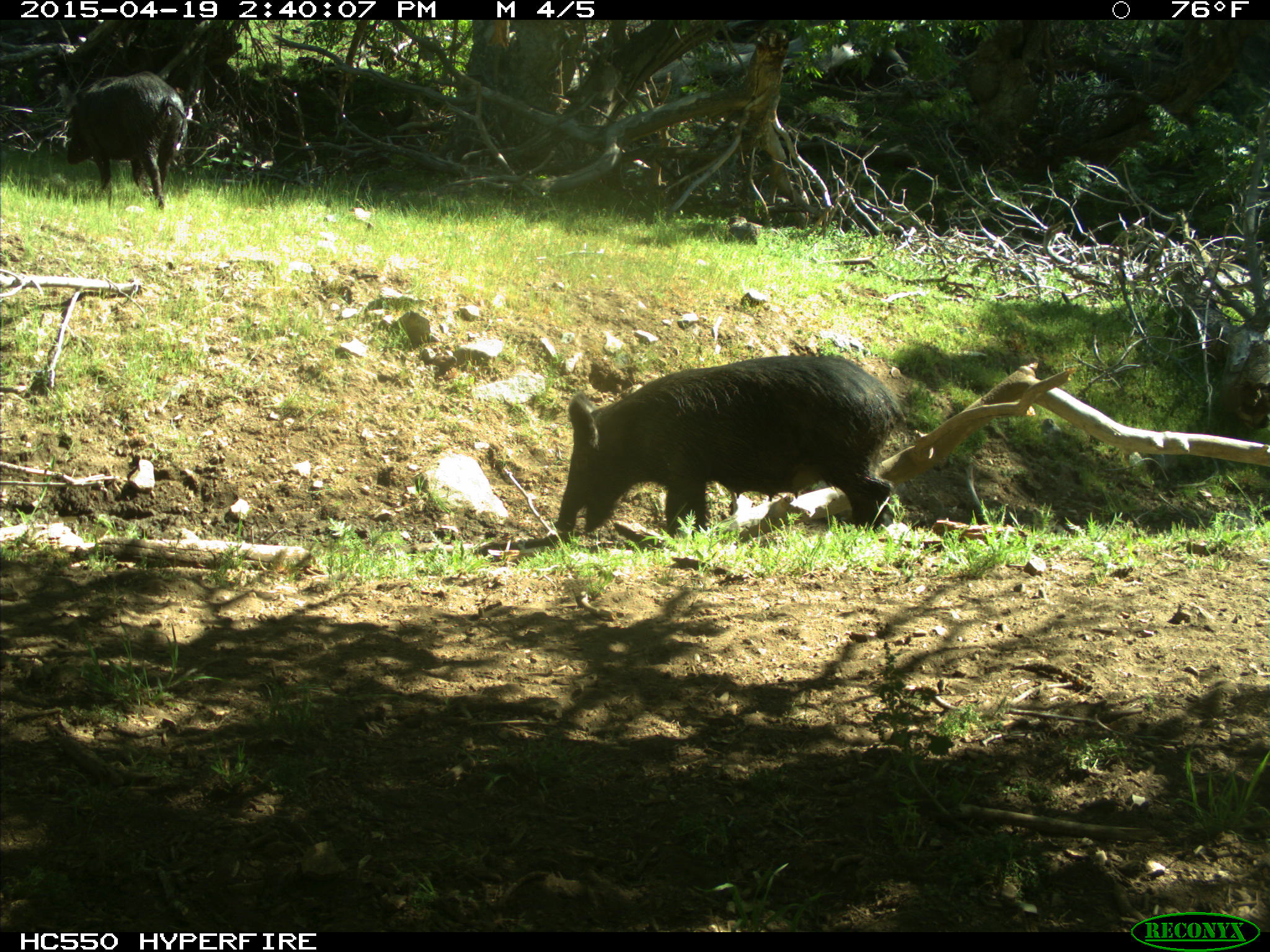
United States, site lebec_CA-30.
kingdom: Animalia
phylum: Chordata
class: Mammalia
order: Artiodactyla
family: Suidae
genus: Sus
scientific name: Sus scrofa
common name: wild boar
Sus scrofa (wild boar).